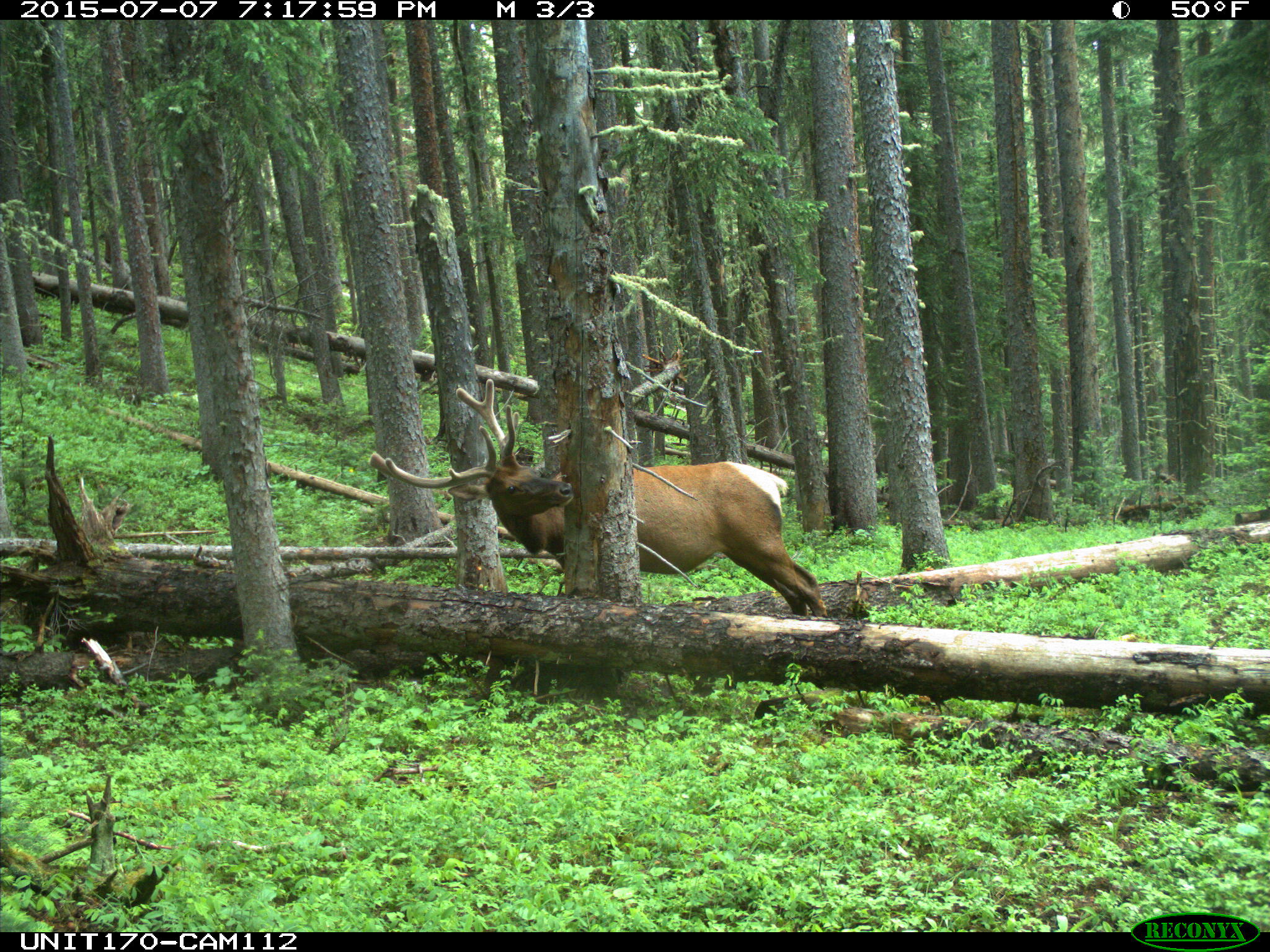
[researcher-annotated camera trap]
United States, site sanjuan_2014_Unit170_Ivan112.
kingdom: Animalia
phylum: Chordata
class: Mammalia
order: Artiodactyla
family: Cervidae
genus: Cervus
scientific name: Cervus elaphus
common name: red deer